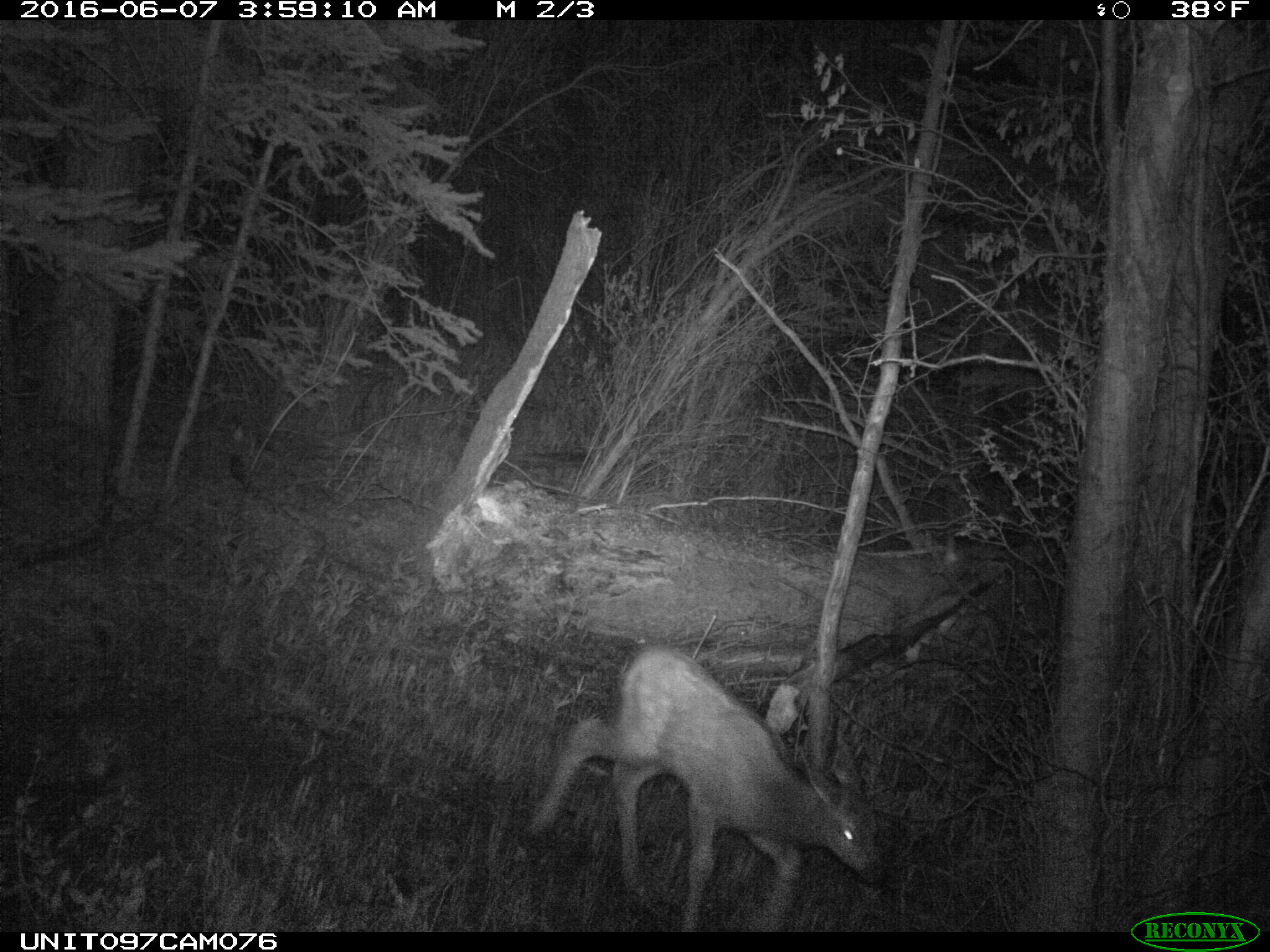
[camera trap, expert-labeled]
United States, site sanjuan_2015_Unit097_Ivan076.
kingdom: Animalia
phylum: Chordata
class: Mammalia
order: Artiodactyla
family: Cervidae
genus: Cervus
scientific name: Cervus elaphus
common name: red deer